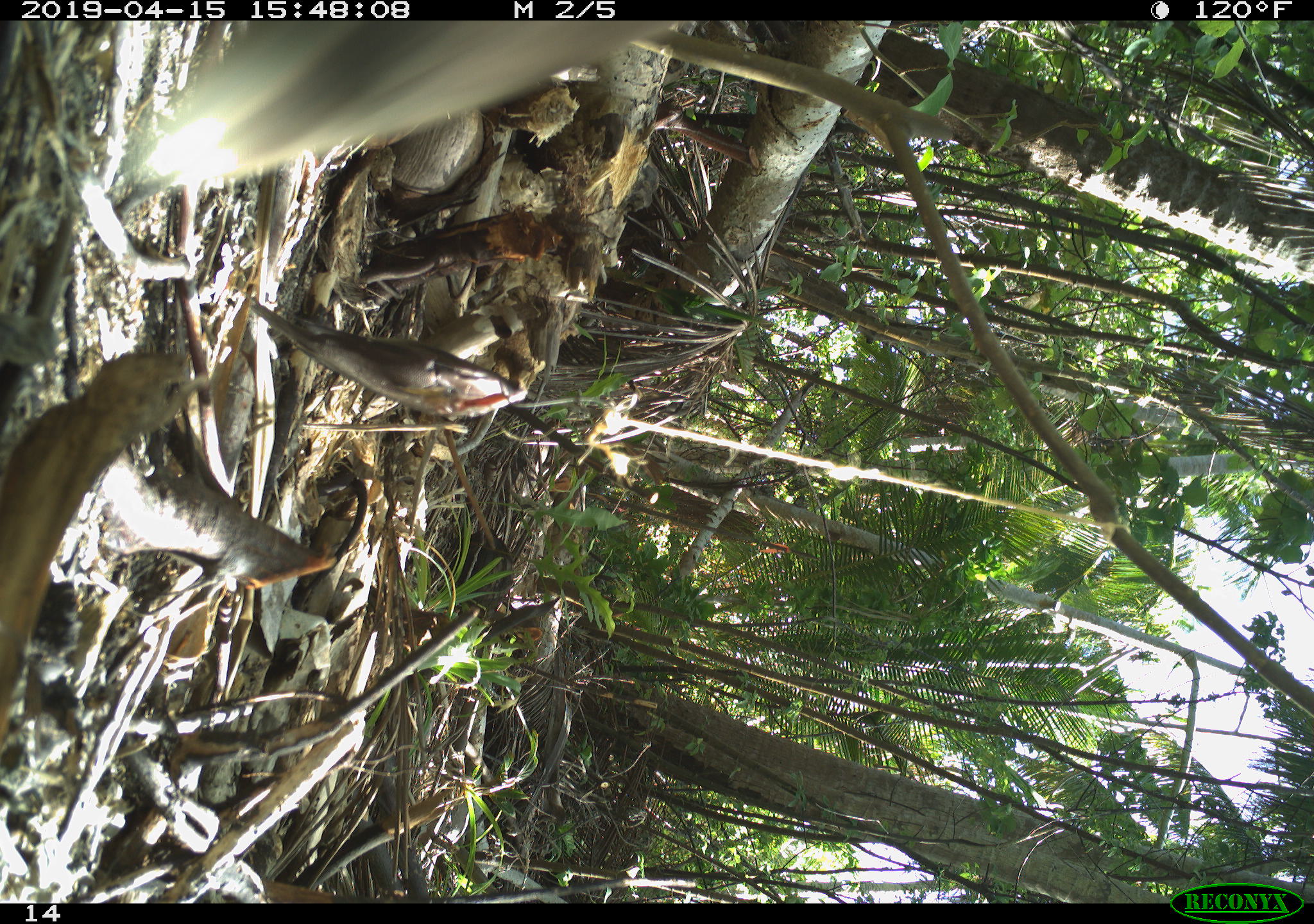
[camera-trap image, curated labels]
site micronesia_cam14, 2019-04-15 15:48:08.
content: unidentified animal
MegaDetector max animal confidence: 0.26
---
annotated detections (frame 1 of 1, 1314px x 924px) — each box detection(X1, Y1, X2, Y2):
unknown: detection(144, 24, 685, 198)